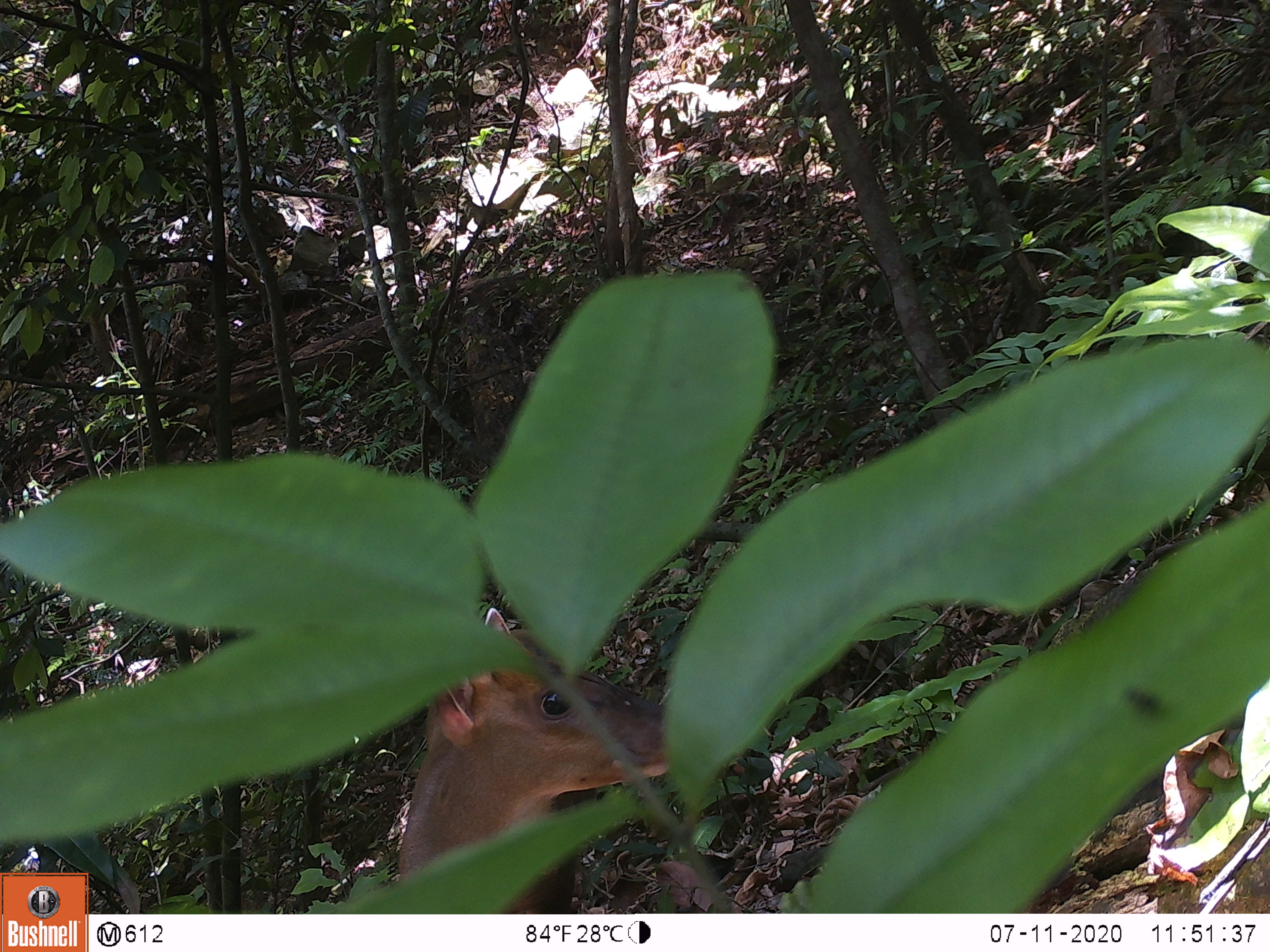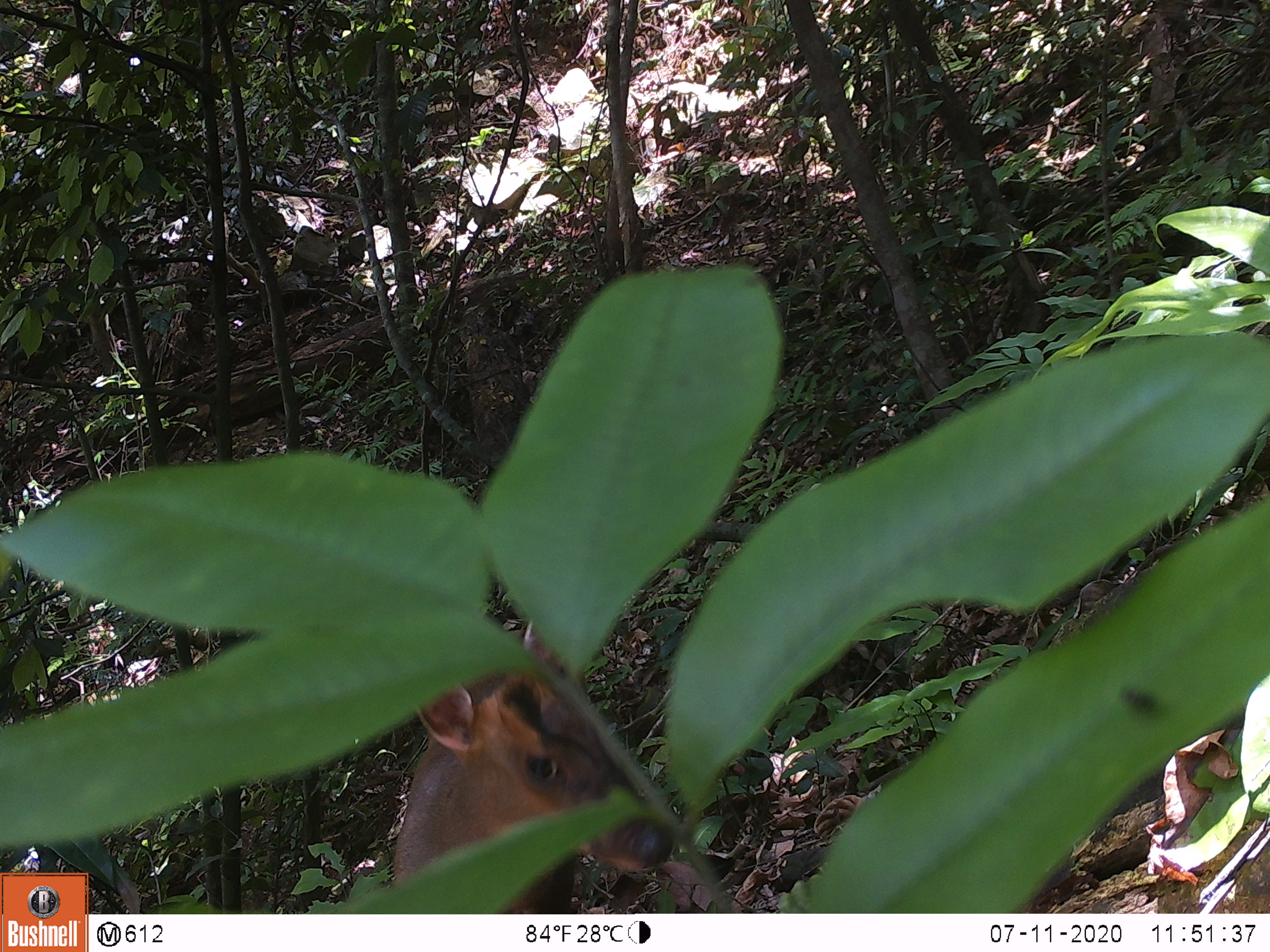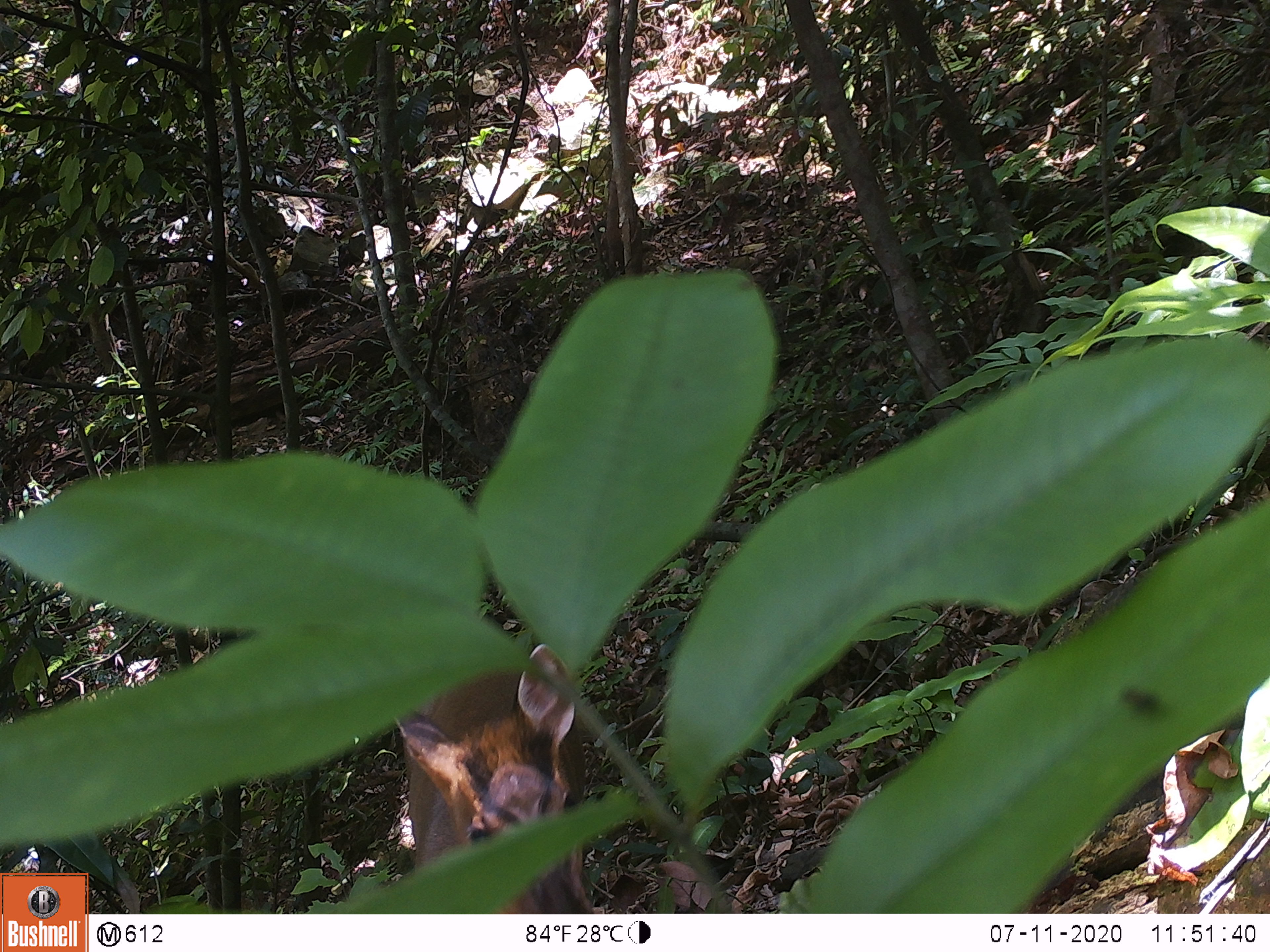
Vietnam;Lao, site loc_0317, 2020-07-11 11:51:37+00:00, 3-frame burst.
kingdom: Animalia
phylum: Chordata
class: Mammalia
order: Artiodactyla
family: Cervidae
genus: Muntiacus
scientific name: Muntiacus rooseveltorum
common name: roosevelt's muntjac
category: roosevelts muntjac group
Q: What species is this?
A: Roosevelts muntjac group (roosevelt's muntjac) (Muntiacus rooseveltorum).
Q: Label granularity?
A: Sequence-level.